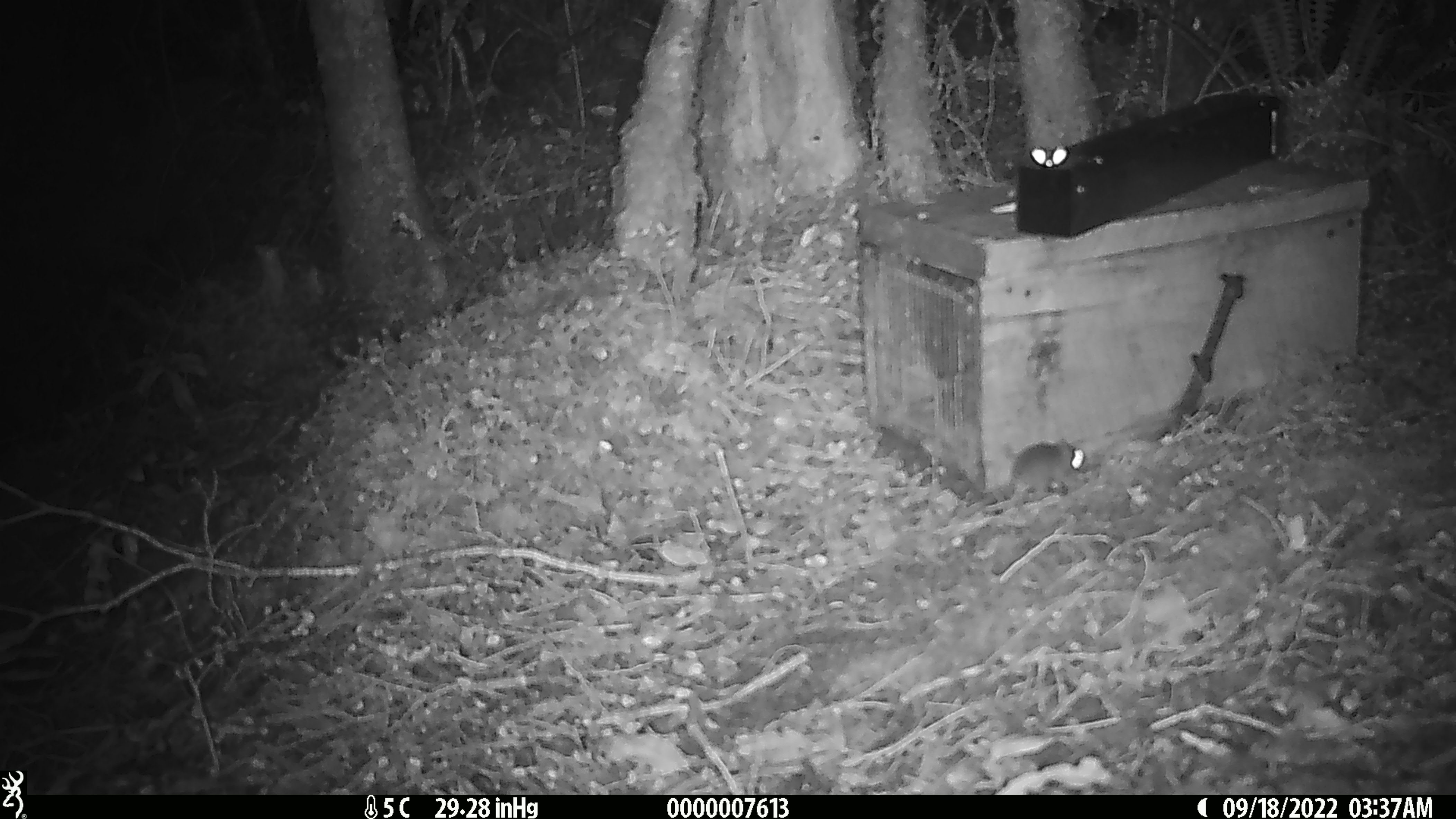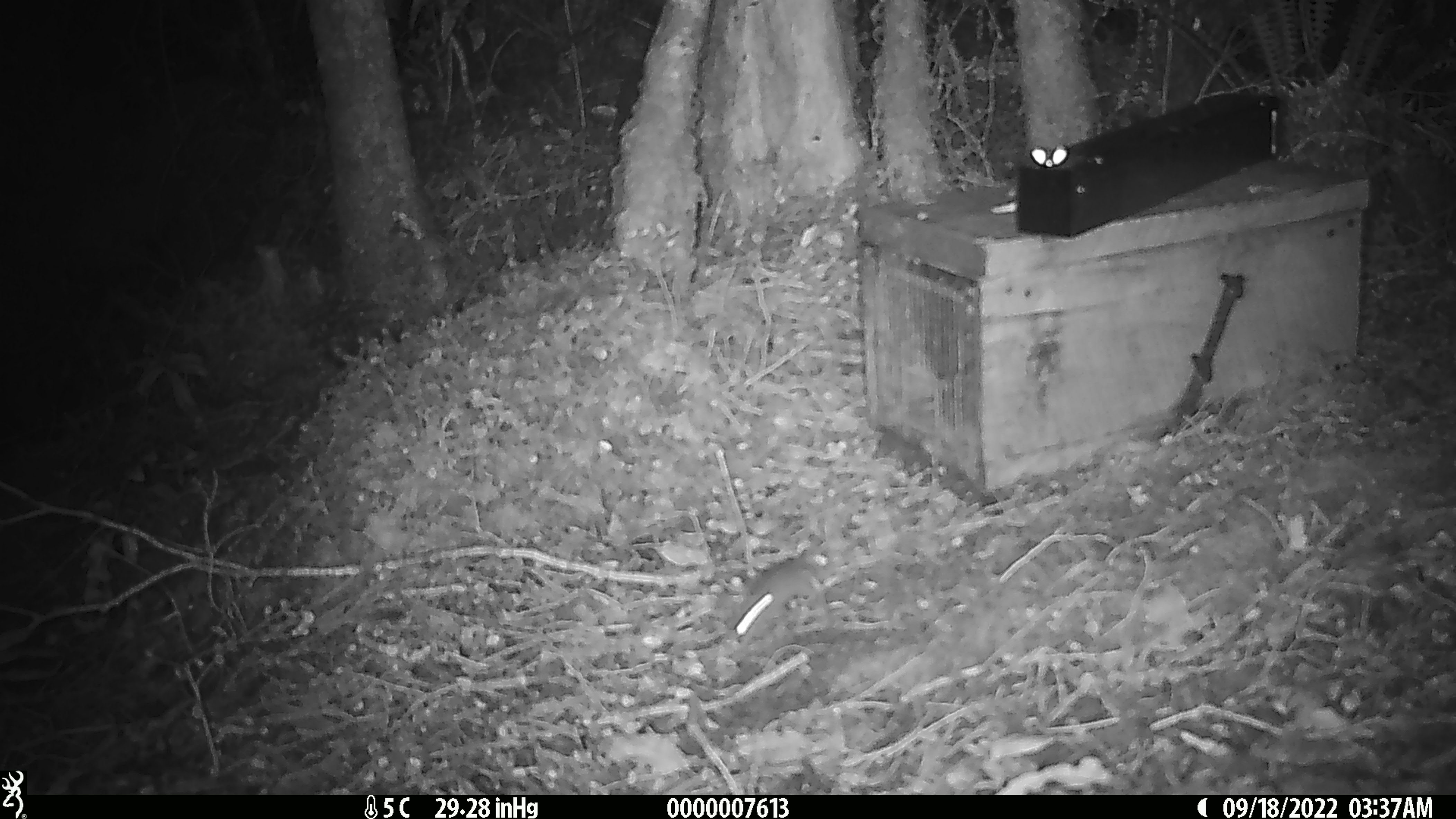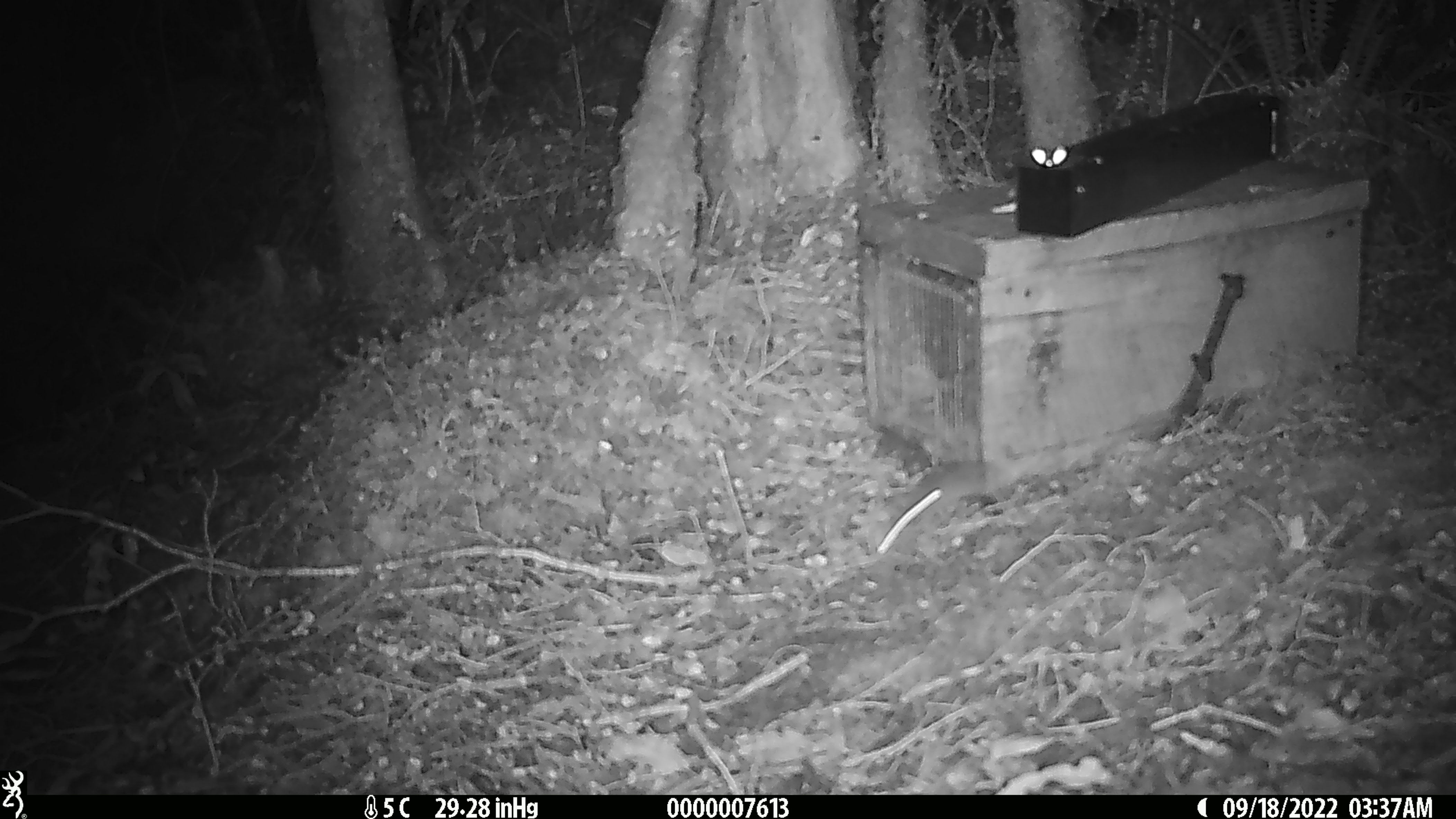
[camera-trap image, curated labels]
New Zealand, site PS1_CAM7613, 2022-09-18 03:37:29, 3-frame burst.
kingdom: Animalia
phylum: Chordata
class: Mammalia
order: Rodentia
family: Muridae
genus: Mus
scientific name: Mus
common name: mouse